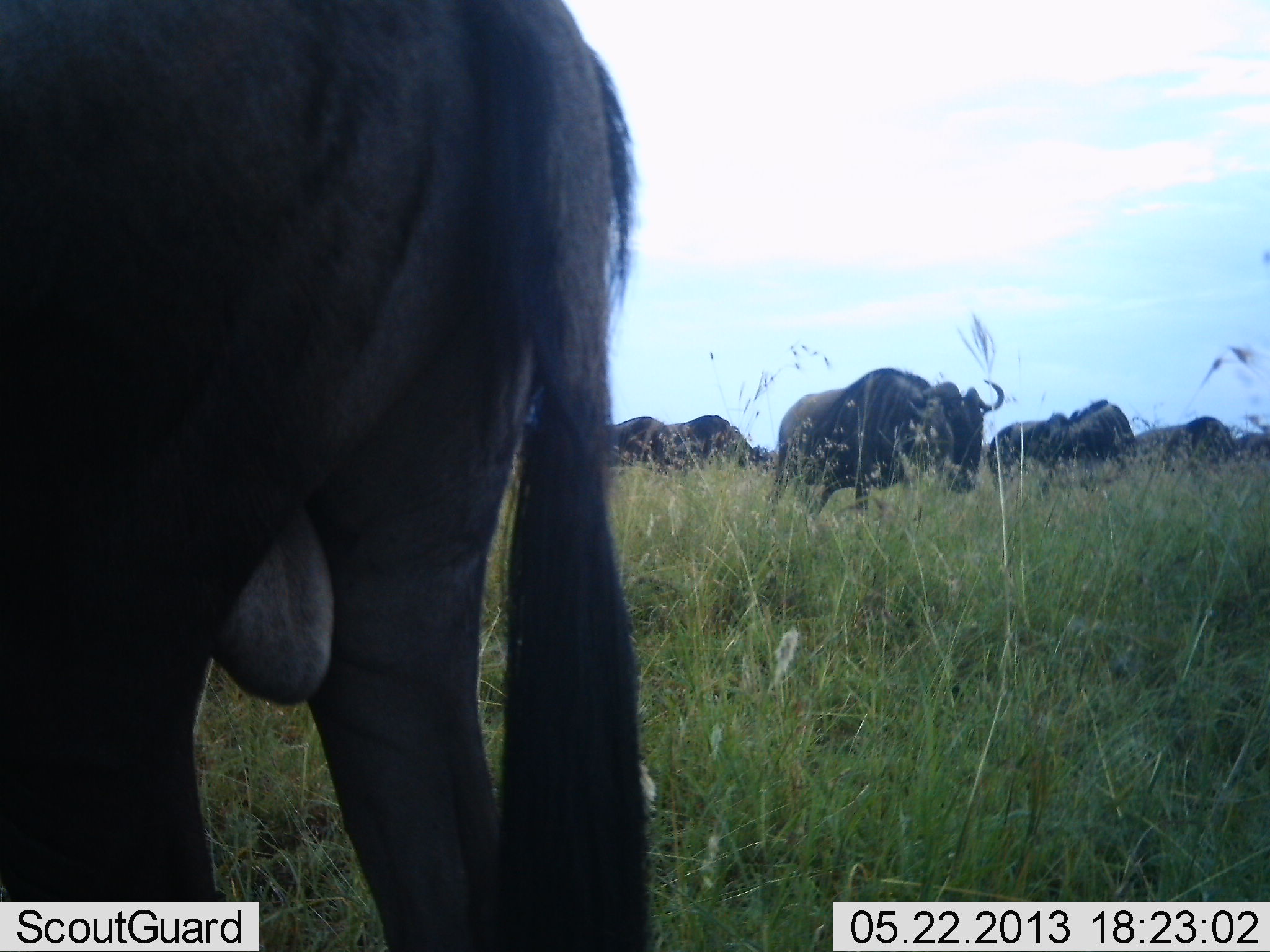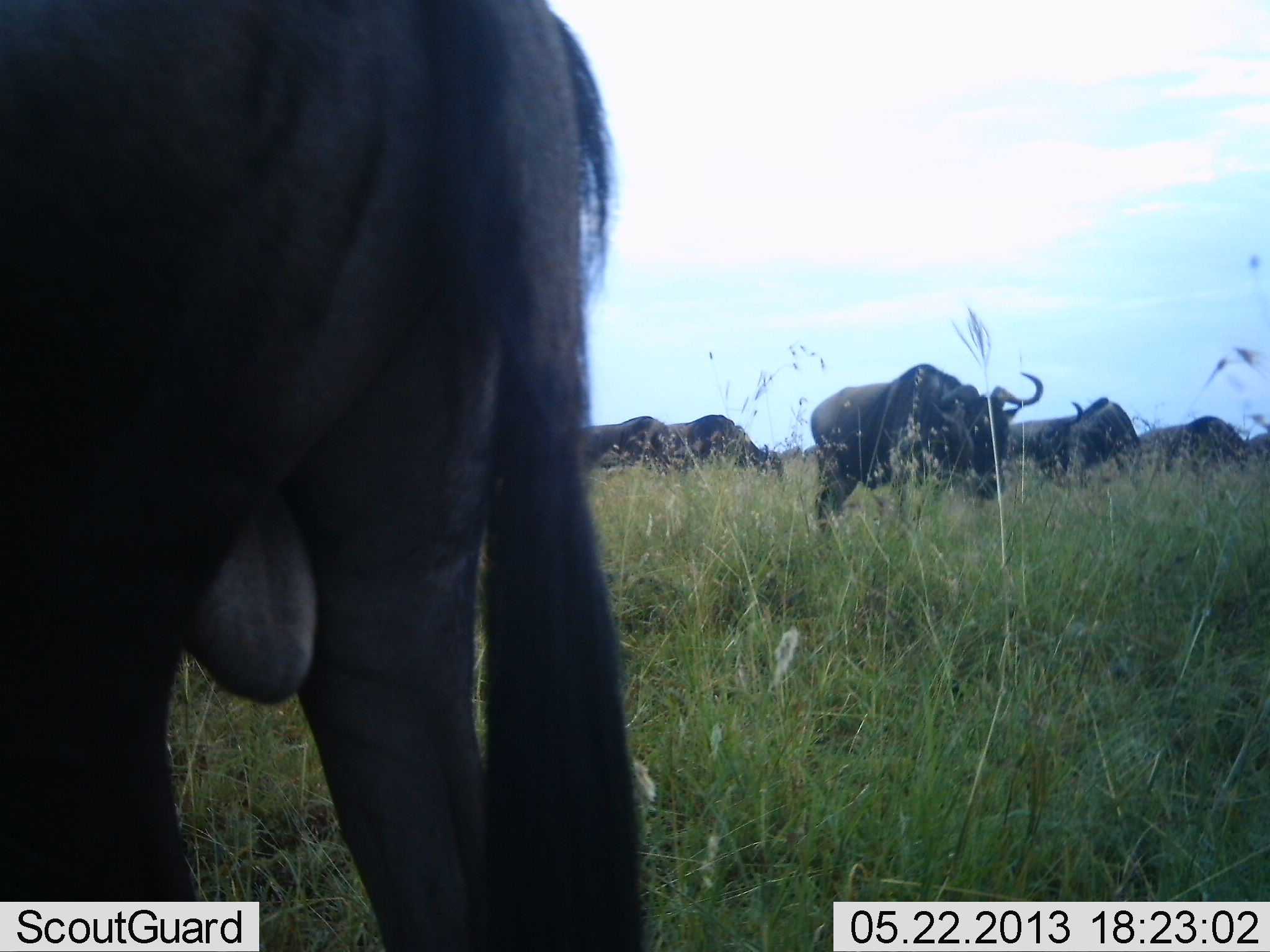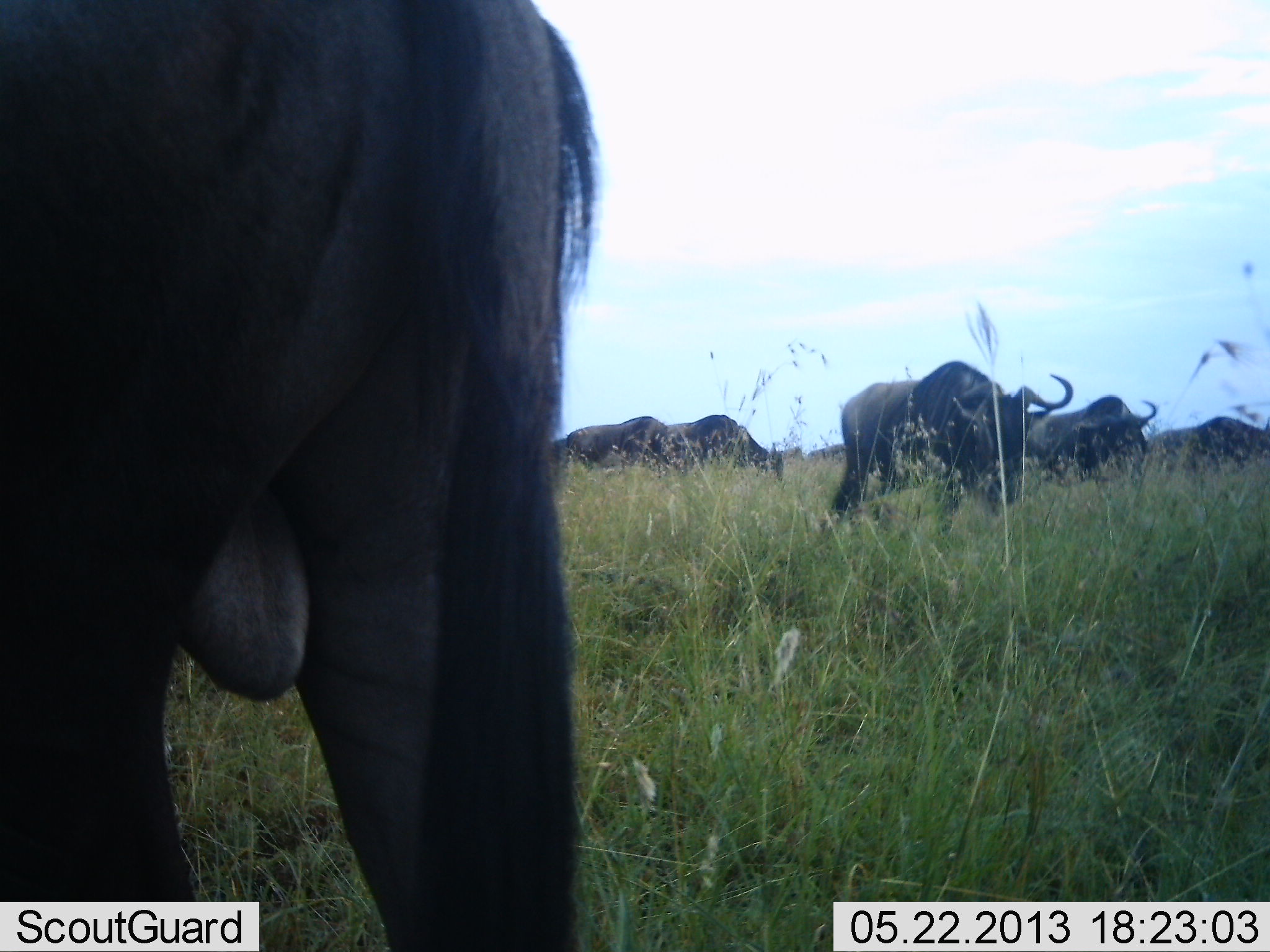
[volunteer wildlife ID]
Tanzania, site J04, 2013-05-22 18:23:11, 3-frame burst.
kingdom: Animalia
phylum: Chordata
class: Mammalia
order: Artiodactyla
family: Bovidae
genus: Connochaetes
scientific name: Connochaetes taurinus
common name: blue wildebeest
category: wildebeest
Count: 6.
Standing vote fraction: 53%.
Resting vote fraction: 0%.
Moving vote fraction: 41%.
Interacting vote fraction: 0%.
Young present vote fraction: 0%.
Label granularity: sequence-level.